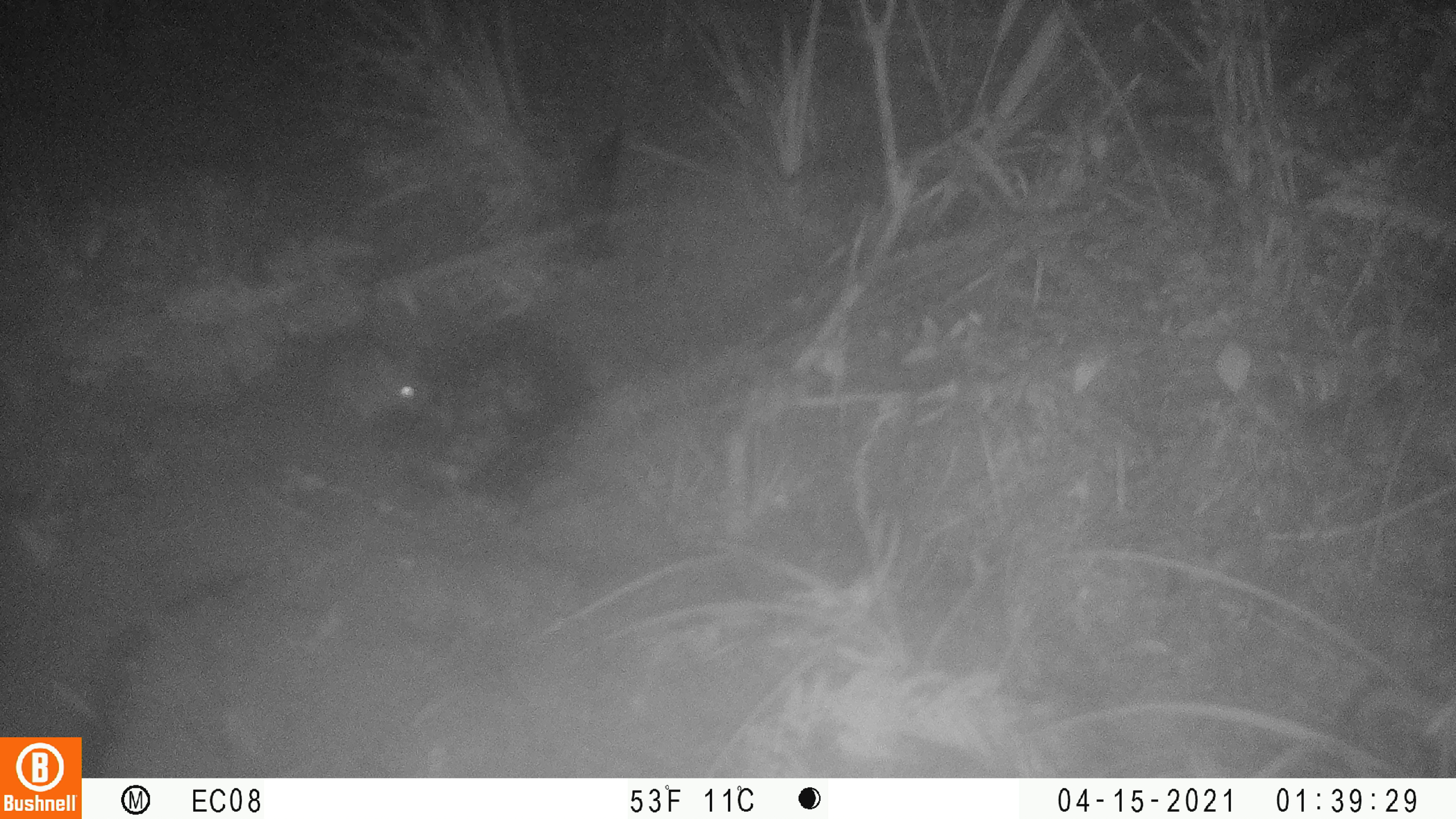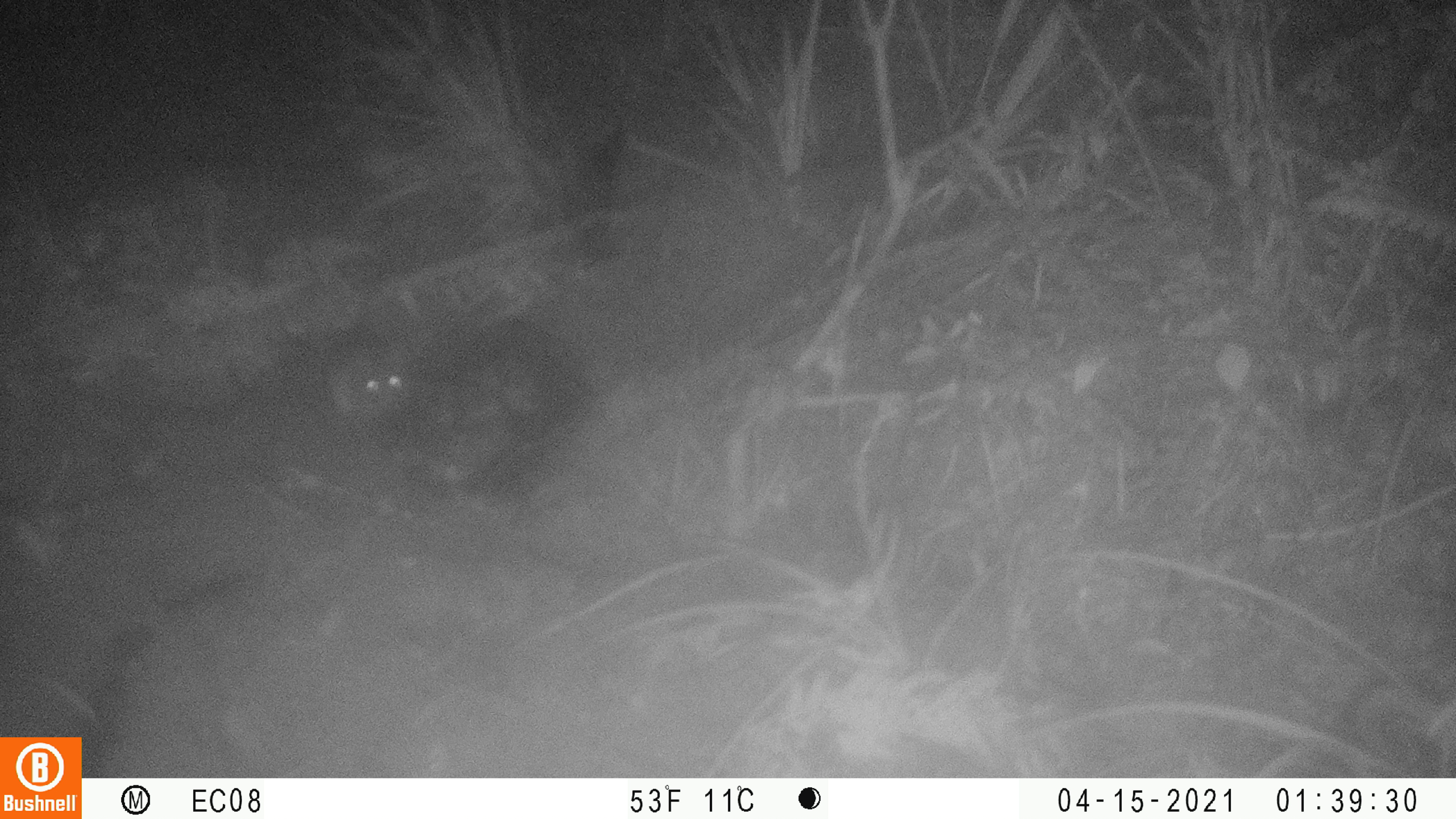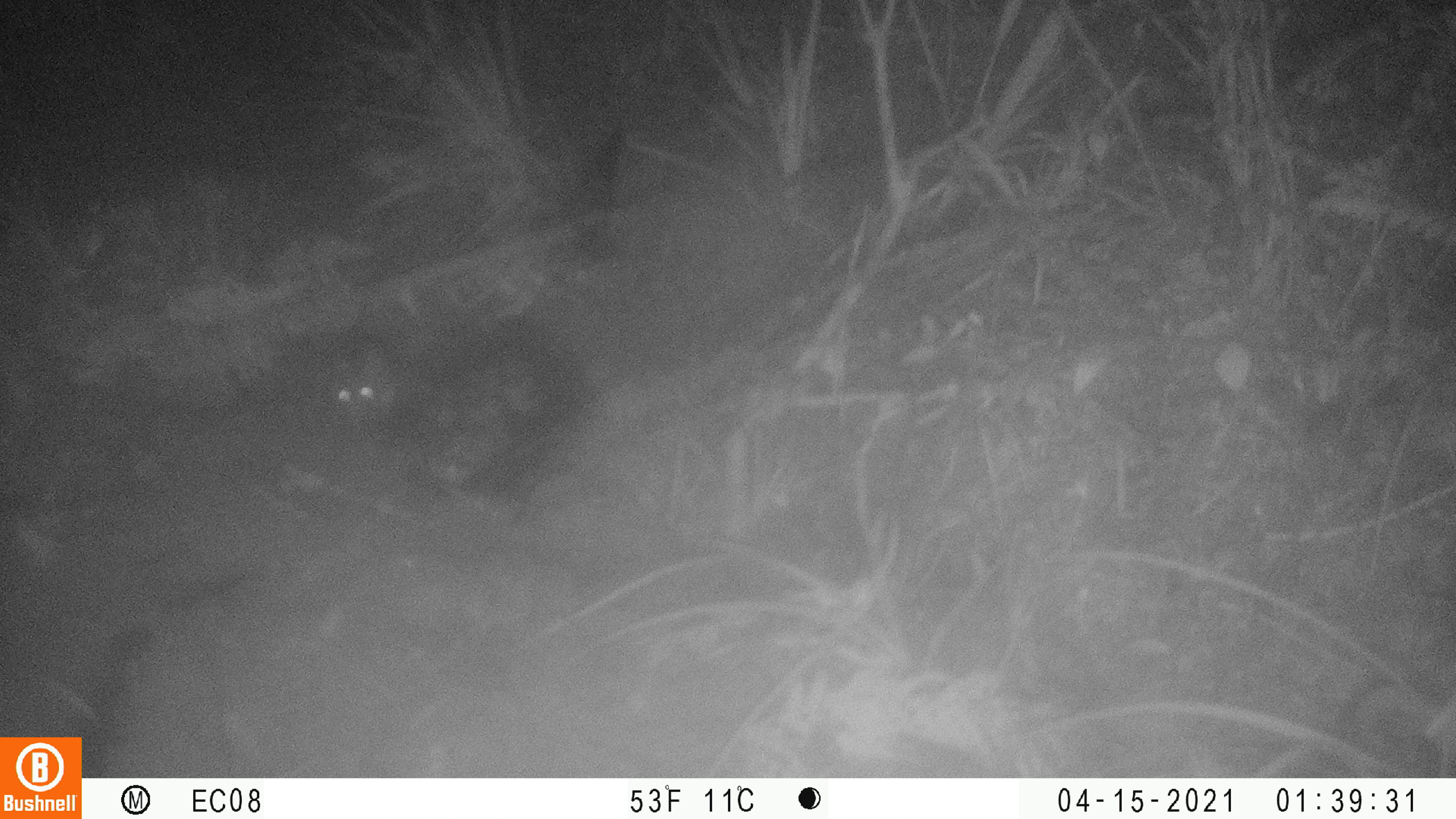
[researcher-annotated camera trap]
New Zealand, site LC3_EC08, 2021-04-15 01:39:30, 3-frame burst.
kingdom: Animalia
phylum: Chordata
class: Mammalia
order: Rodentia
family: Muridae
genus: Rattus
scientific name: Rattus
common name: rat